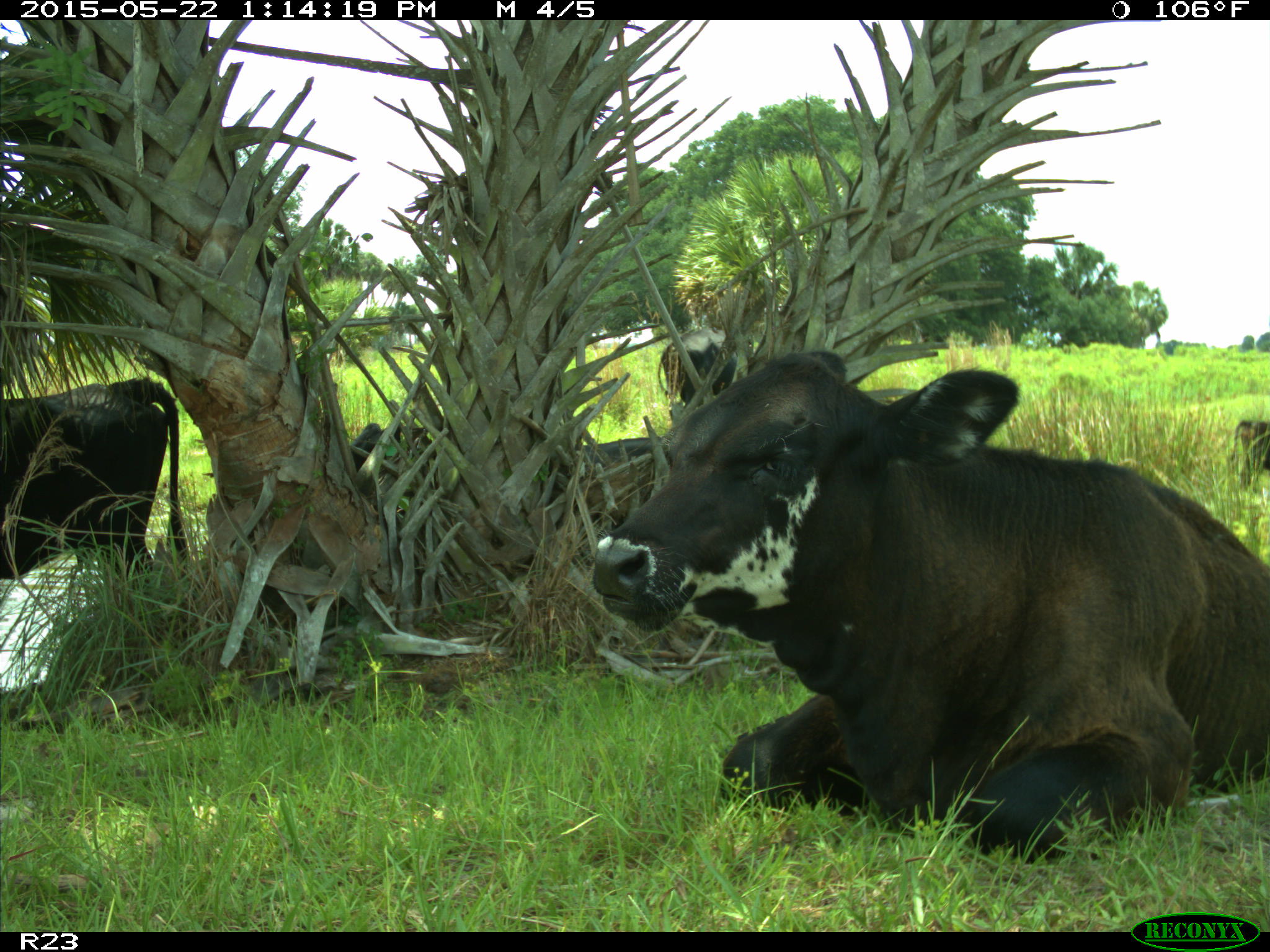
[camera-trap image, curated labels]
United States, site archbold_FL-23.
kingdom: Animalia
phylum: Chordata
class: Mammalia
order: Artiodactyla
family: Bovidae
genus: Bos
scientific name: Bos taurus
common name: domestic cow